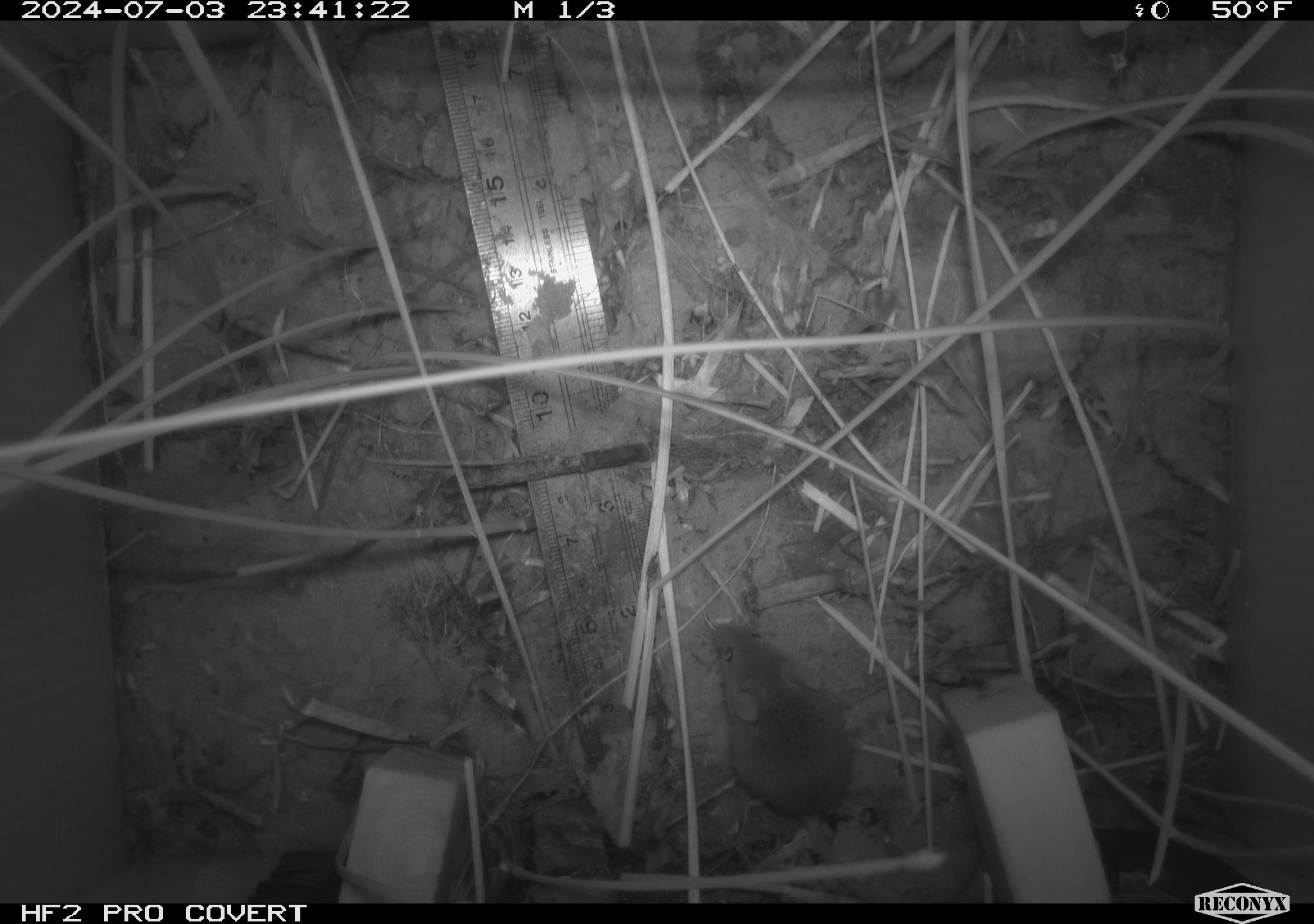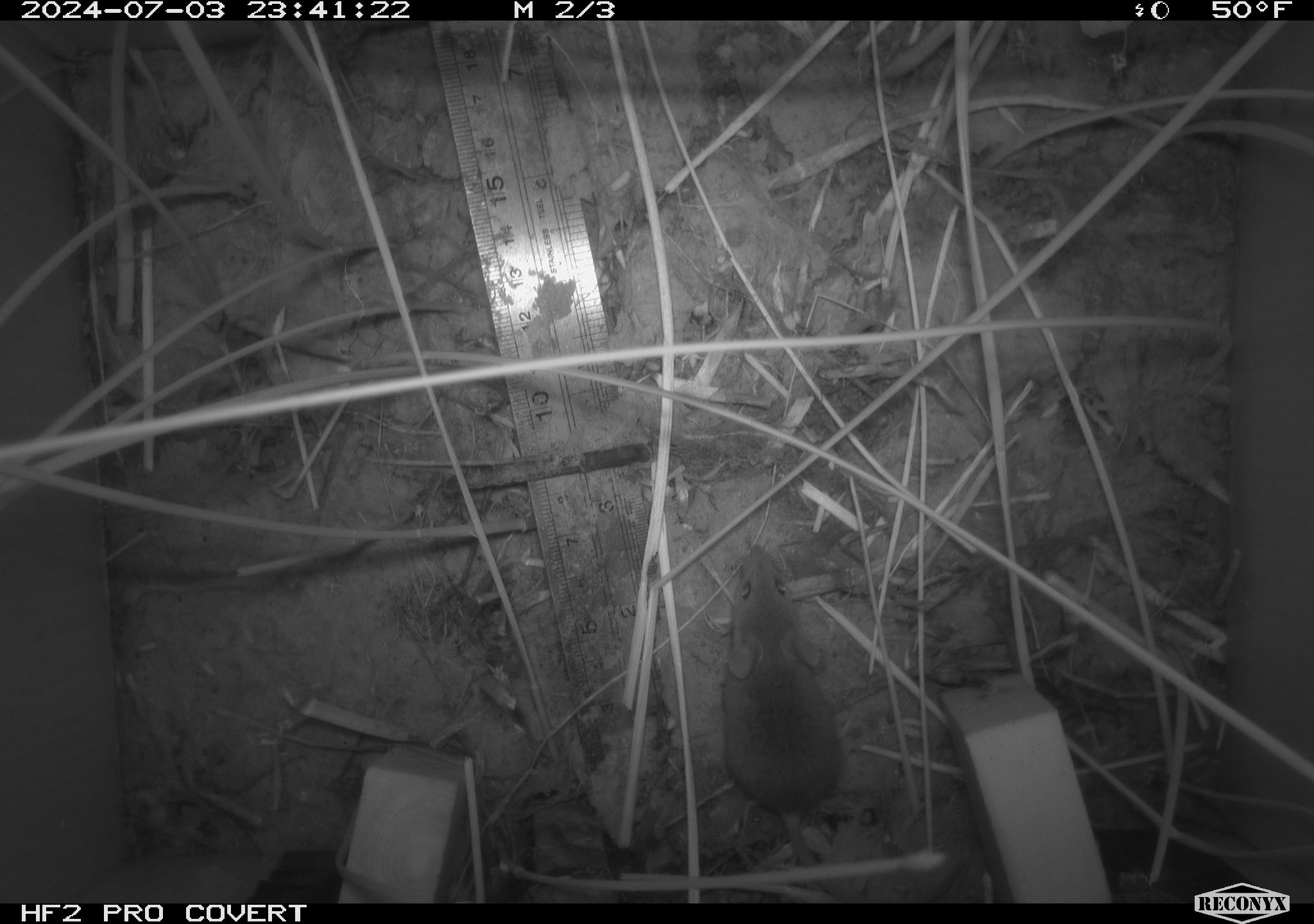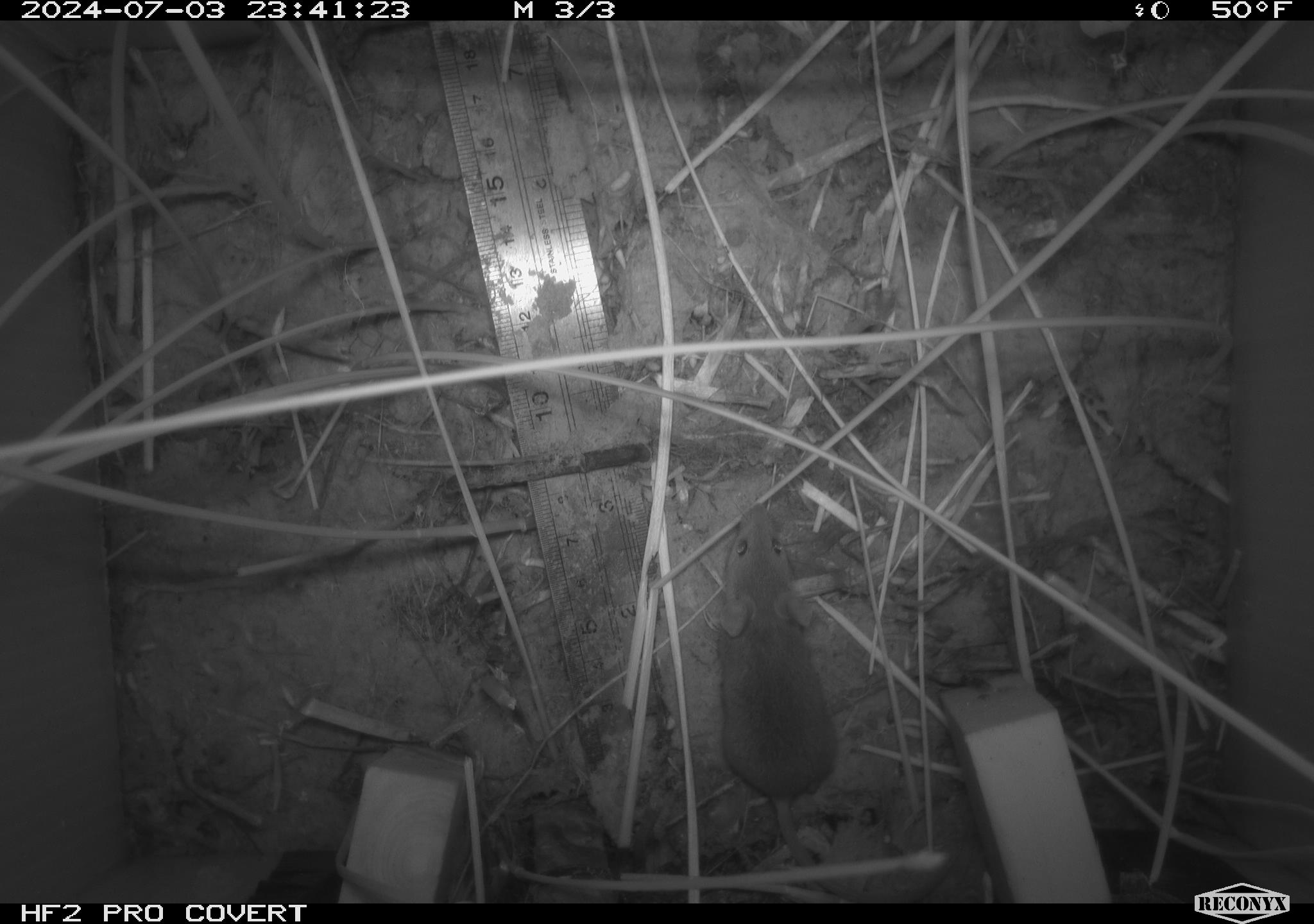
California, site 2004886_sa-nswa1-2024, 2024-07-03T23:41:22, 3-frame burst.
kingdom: Animalia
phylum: Chordata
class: Mammalia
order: Rodentia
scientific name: Rodentia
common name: rodent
Rodent (Rodentia).